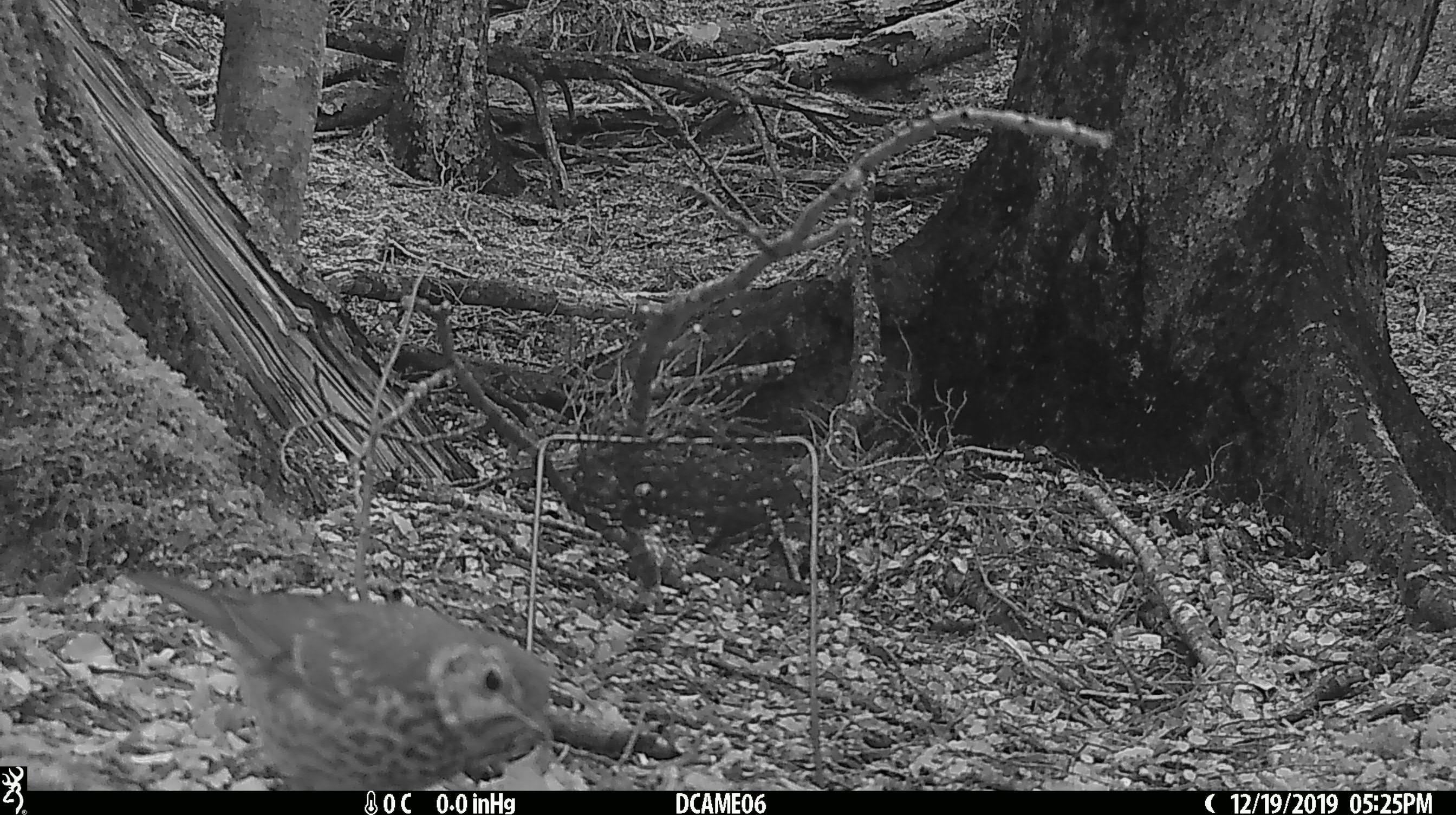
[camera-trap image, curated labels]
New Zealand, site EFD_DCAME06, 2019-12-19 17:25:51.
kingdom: Animalia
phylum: Chordata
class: Aves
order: Passeriformes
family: Turdidae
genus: Turdus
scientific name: Turdus philomelos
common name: song thrush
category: thrush